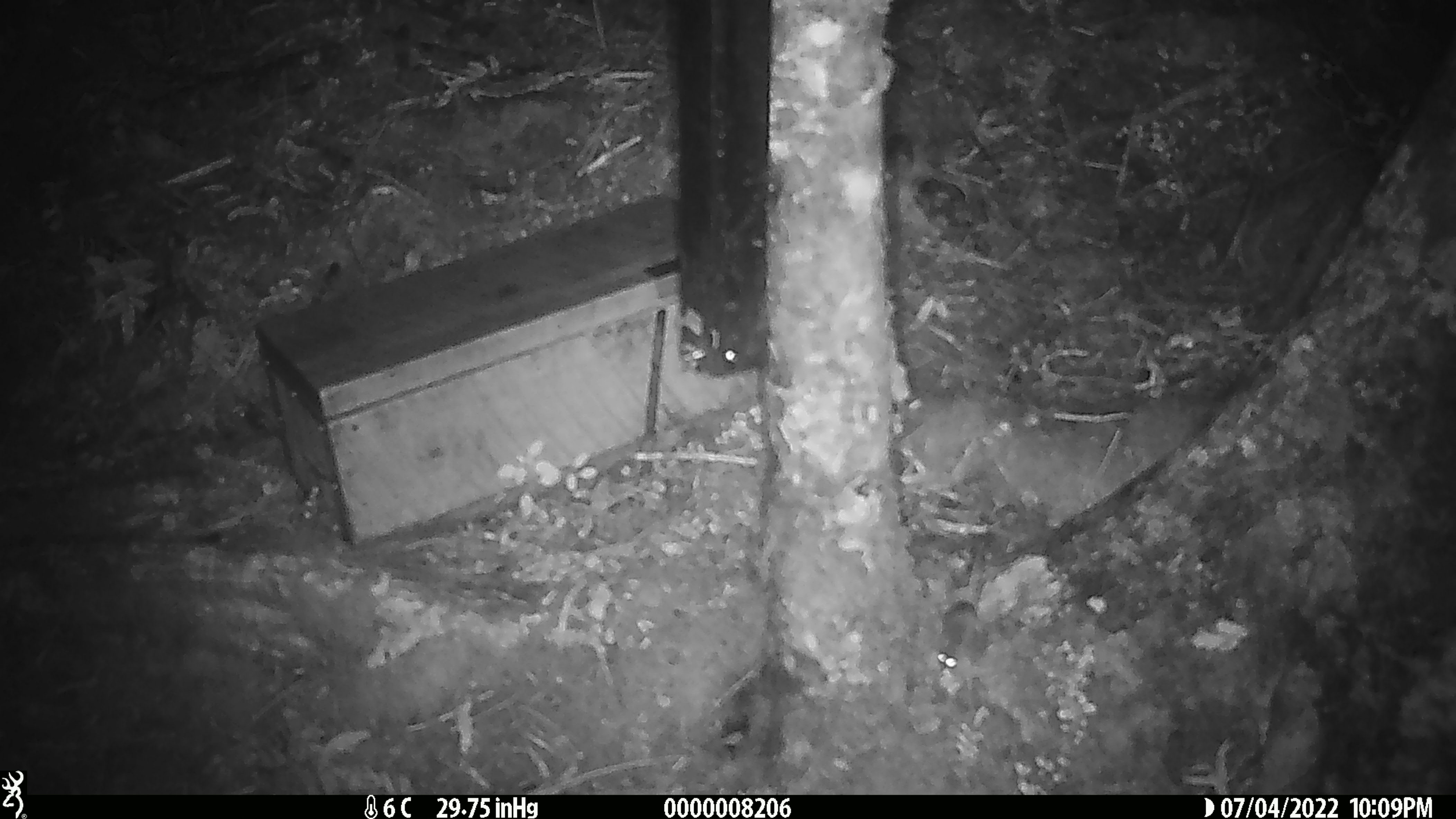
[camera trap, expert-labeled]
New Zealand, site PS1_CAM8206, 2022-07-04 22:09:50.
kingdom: Animalia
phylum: Chordata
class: Mammalia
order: Rodentia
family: Muridae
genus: Mus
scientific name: Mus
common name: mouse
Mouse (Mus).